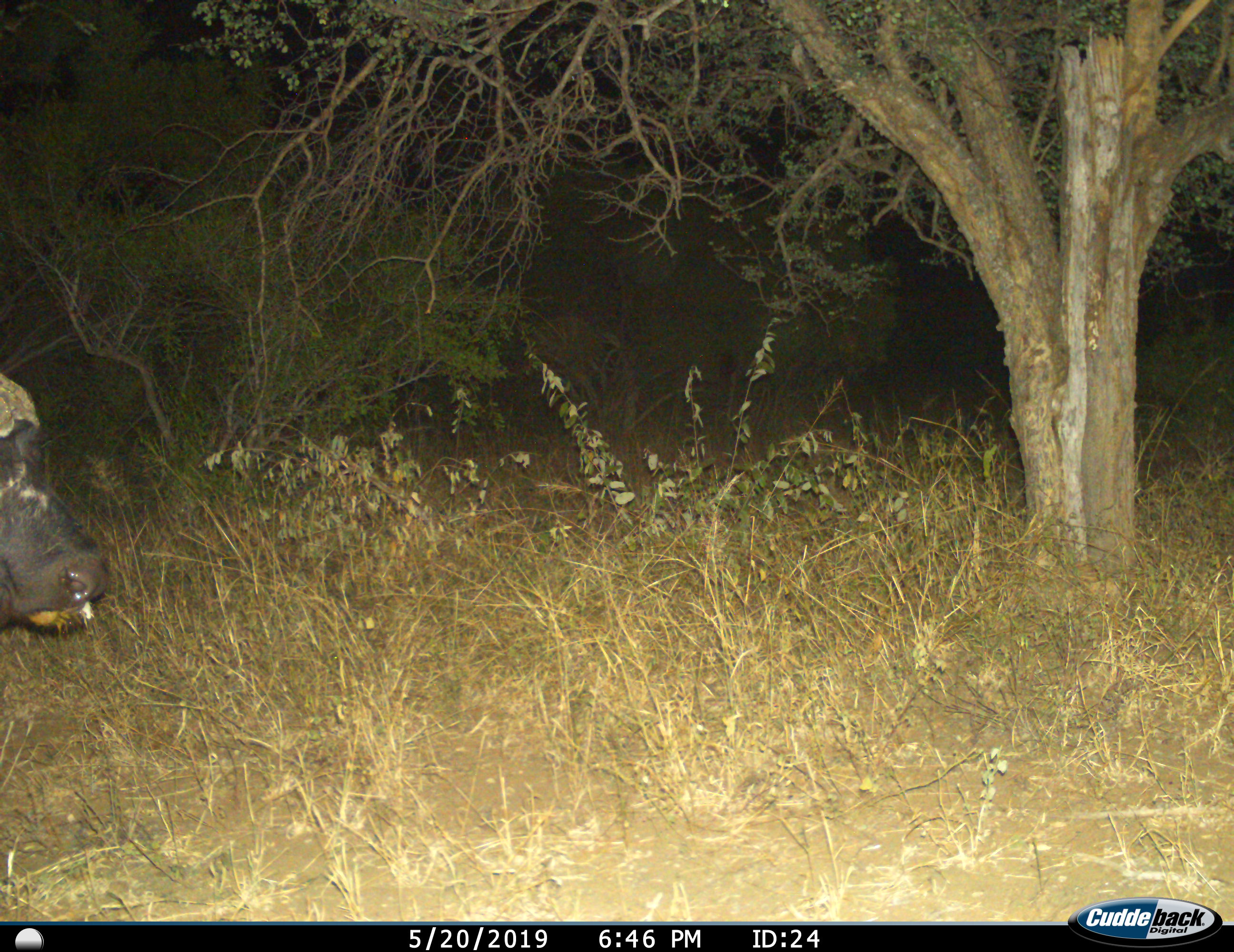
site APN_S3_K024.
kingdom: Animalia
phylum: Chordata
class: Mammalia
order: Artiodactyla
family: Bovidae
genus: Syncerus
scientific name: Syncerus caffer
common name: african buffalo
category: buffalo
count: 1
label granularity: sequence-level